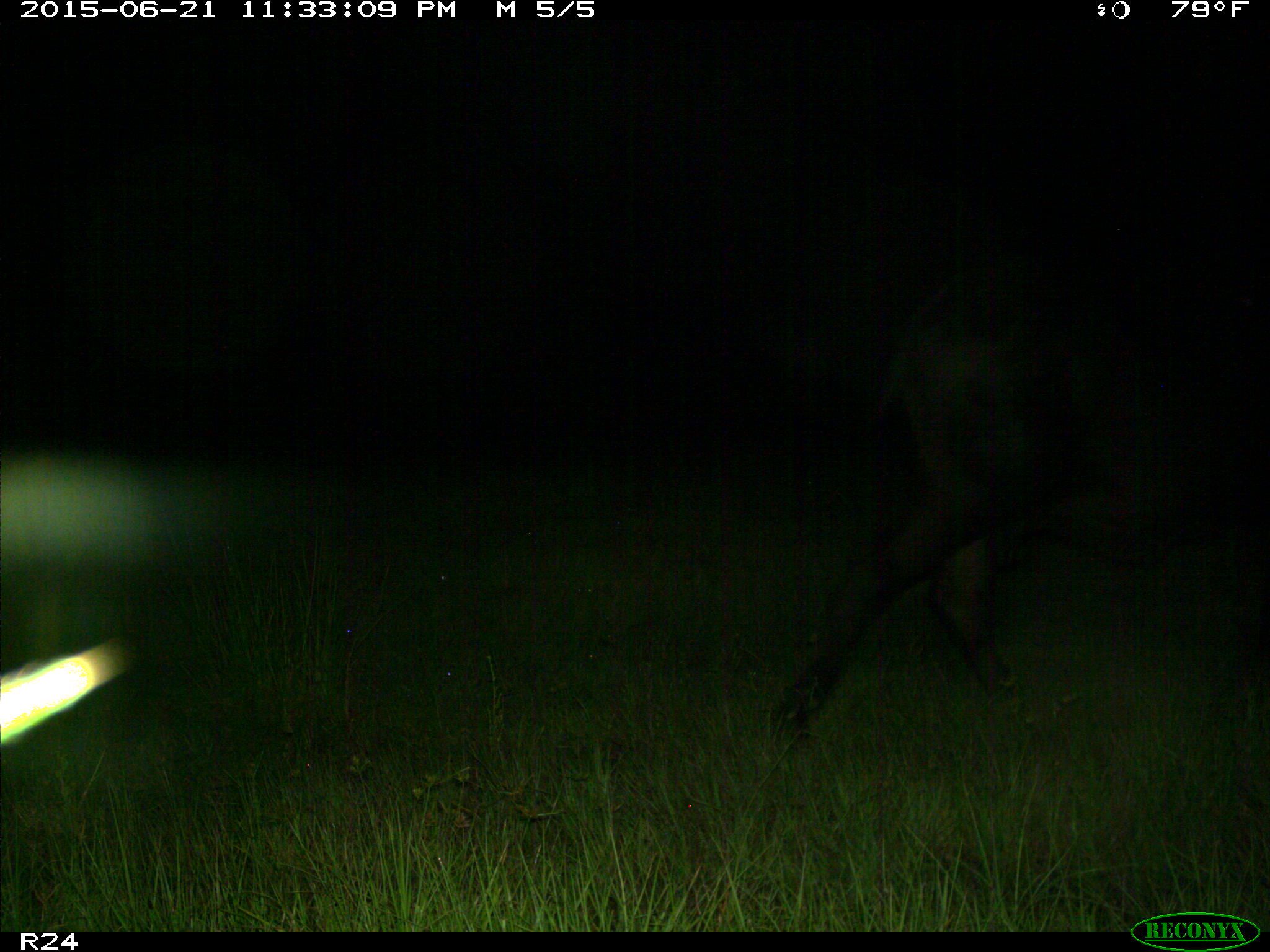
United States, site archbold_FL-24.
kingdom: Animalia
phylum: Chordata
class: Mammalia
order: Artiodactyla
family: Bovidae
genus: Bos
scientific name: Bos taurus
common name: domestic cow